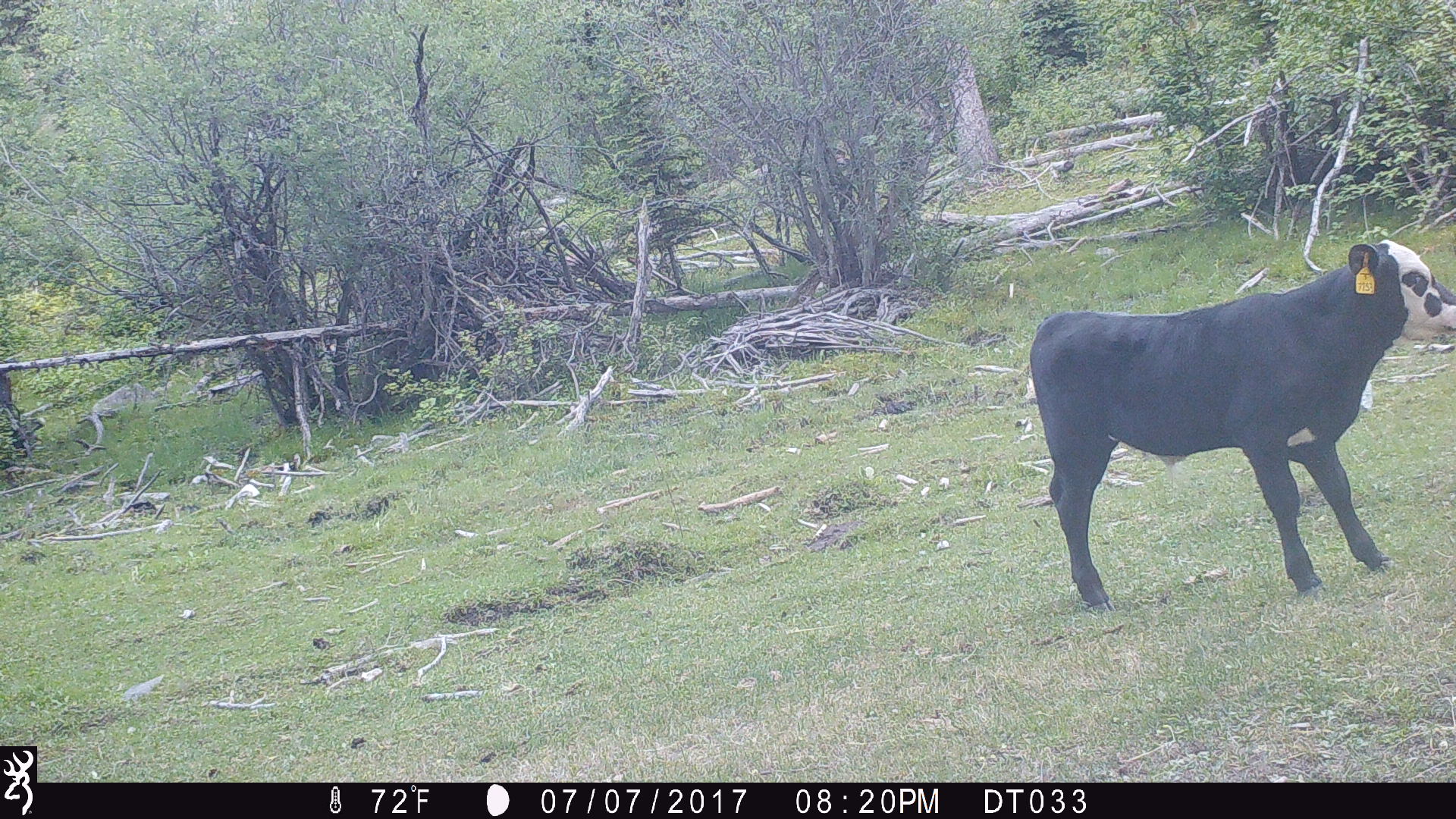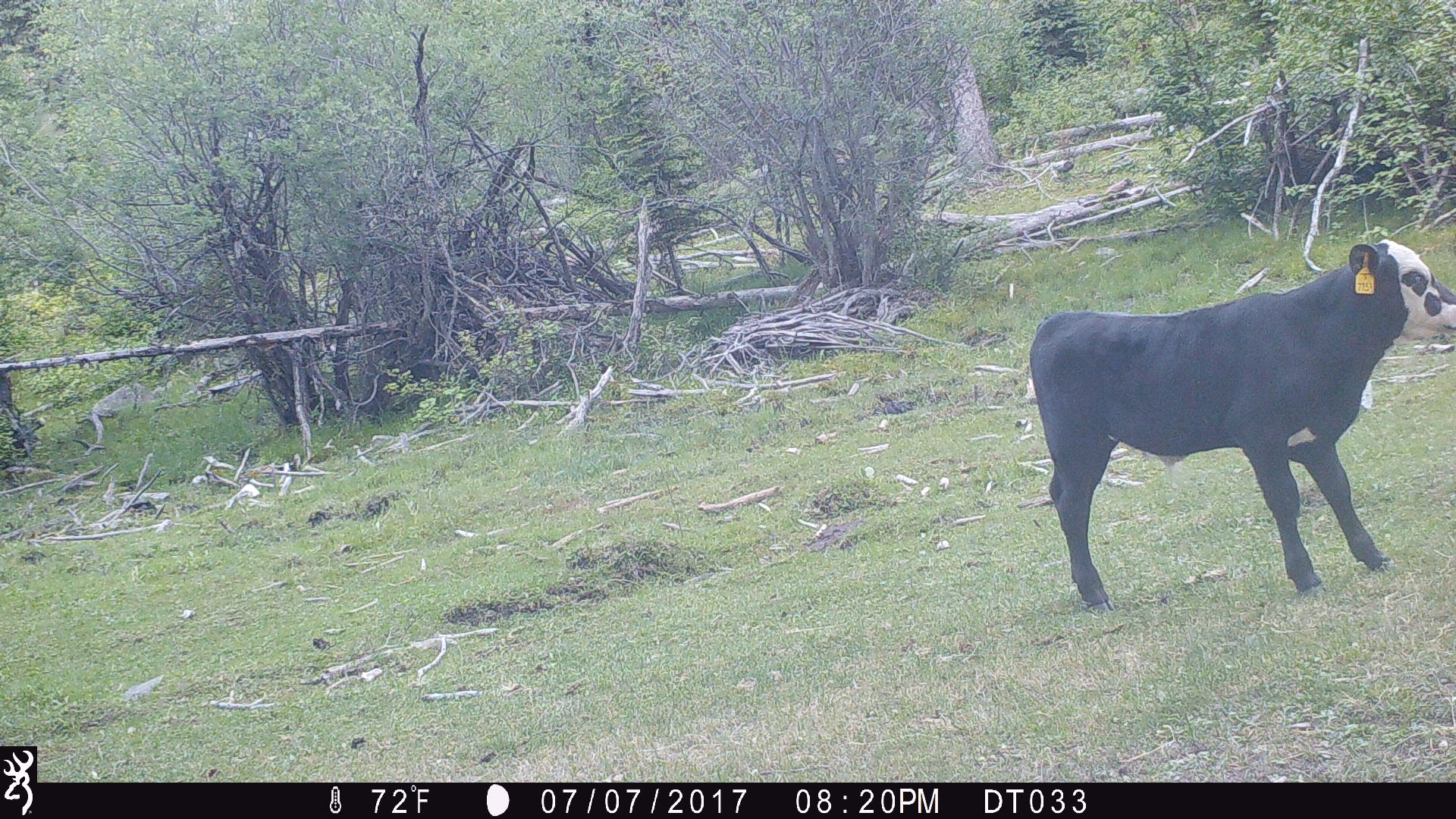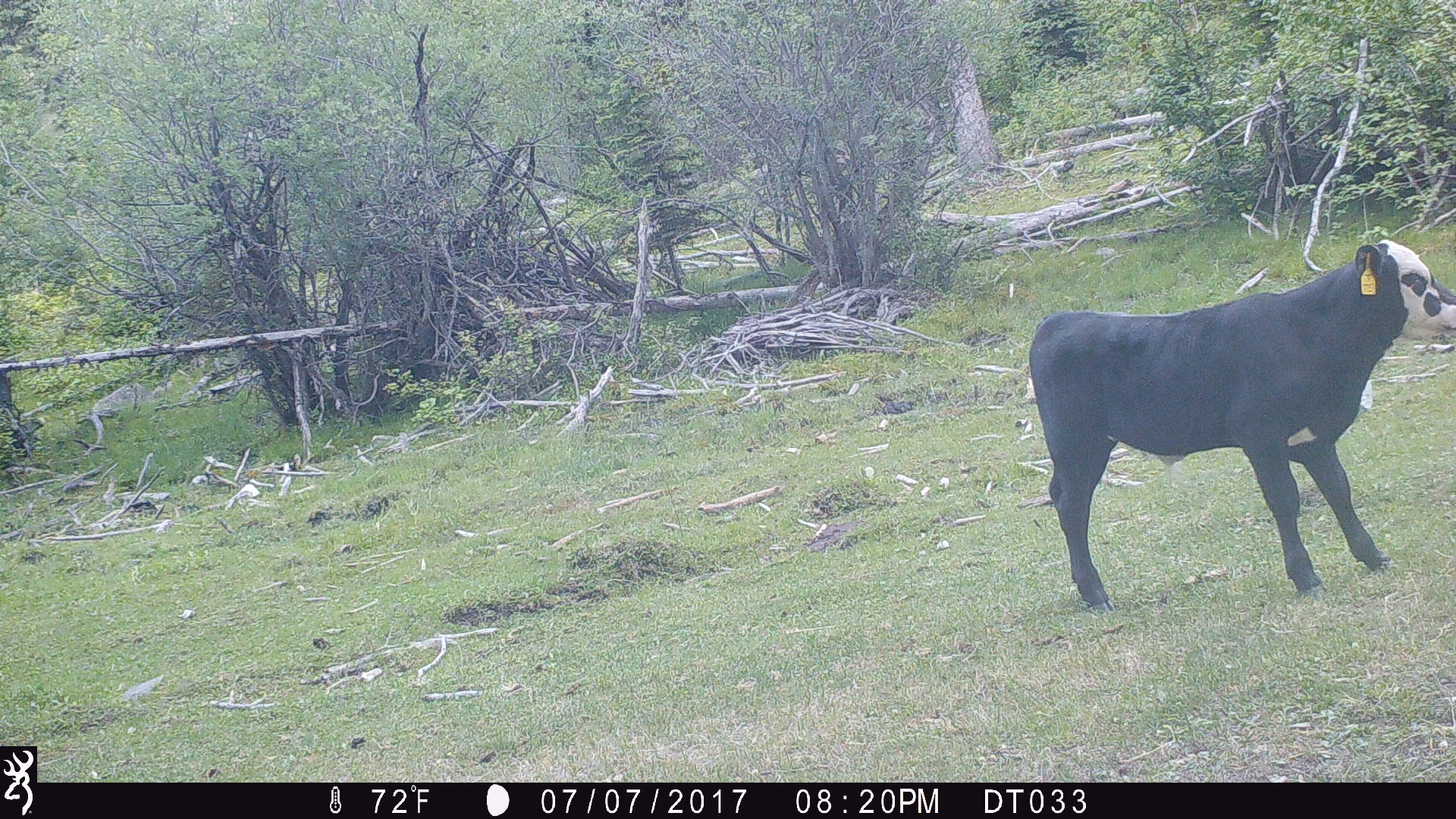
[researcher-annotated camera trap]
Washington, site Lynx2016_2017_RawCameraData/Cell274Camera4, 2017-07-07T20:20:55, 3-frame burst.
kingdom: Animalia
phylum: Chordata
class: Mammalia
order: Artiodactyla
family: Bovidae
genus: Bos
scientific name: Bos taurus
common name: domestic cattle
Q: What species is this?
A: Domestic cattle (Bos taurus).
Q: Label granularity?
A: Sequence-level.